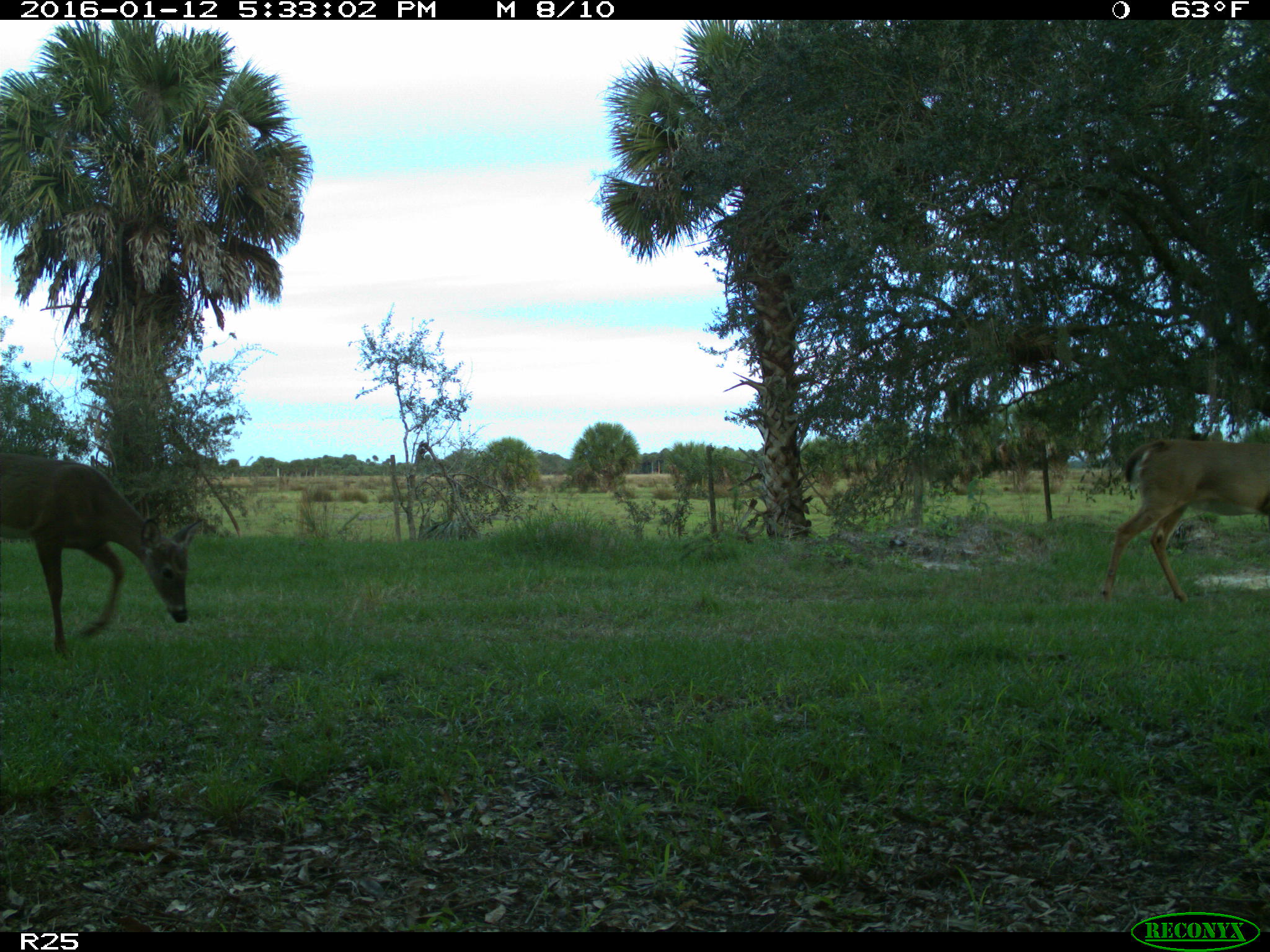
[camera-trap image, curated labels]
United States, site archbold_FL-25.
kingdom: Animalia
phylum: Chordata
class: Mammalia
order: Artiodactyla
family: Cervidae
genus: Odocoileus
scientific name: Odocoileus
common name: deer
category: unidentified deer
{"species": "unidentified deer (deer) (Odocoileus)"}